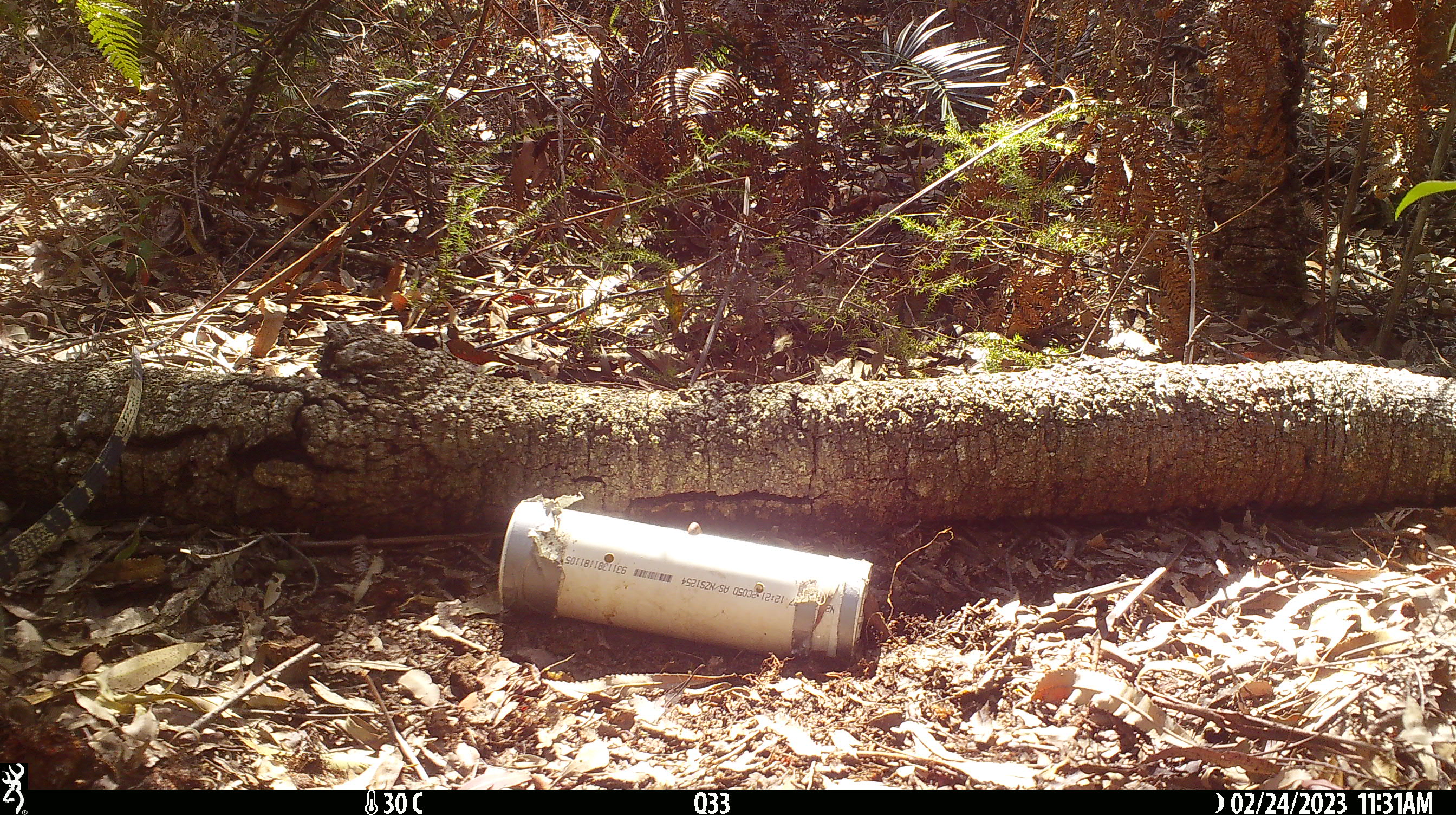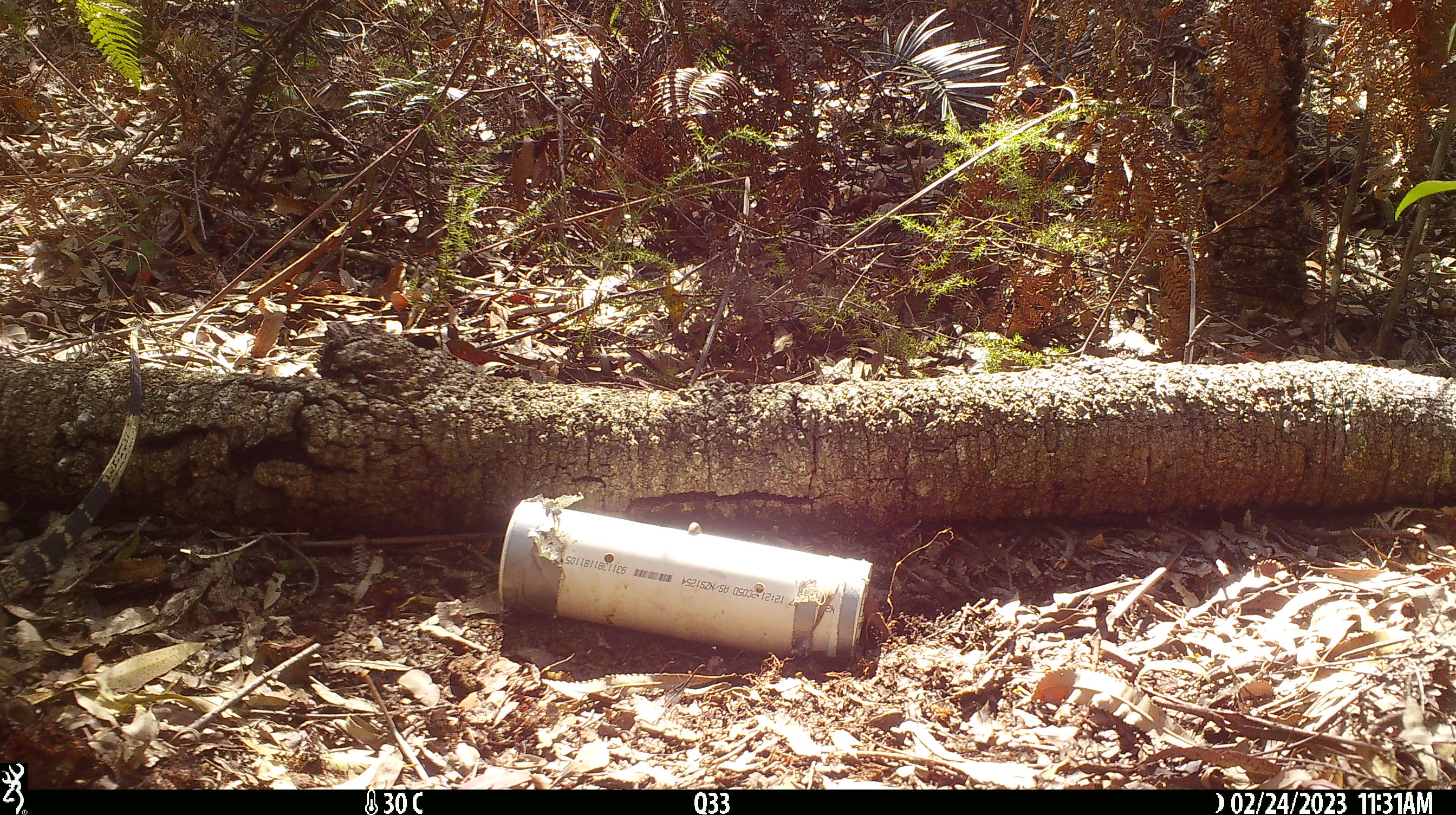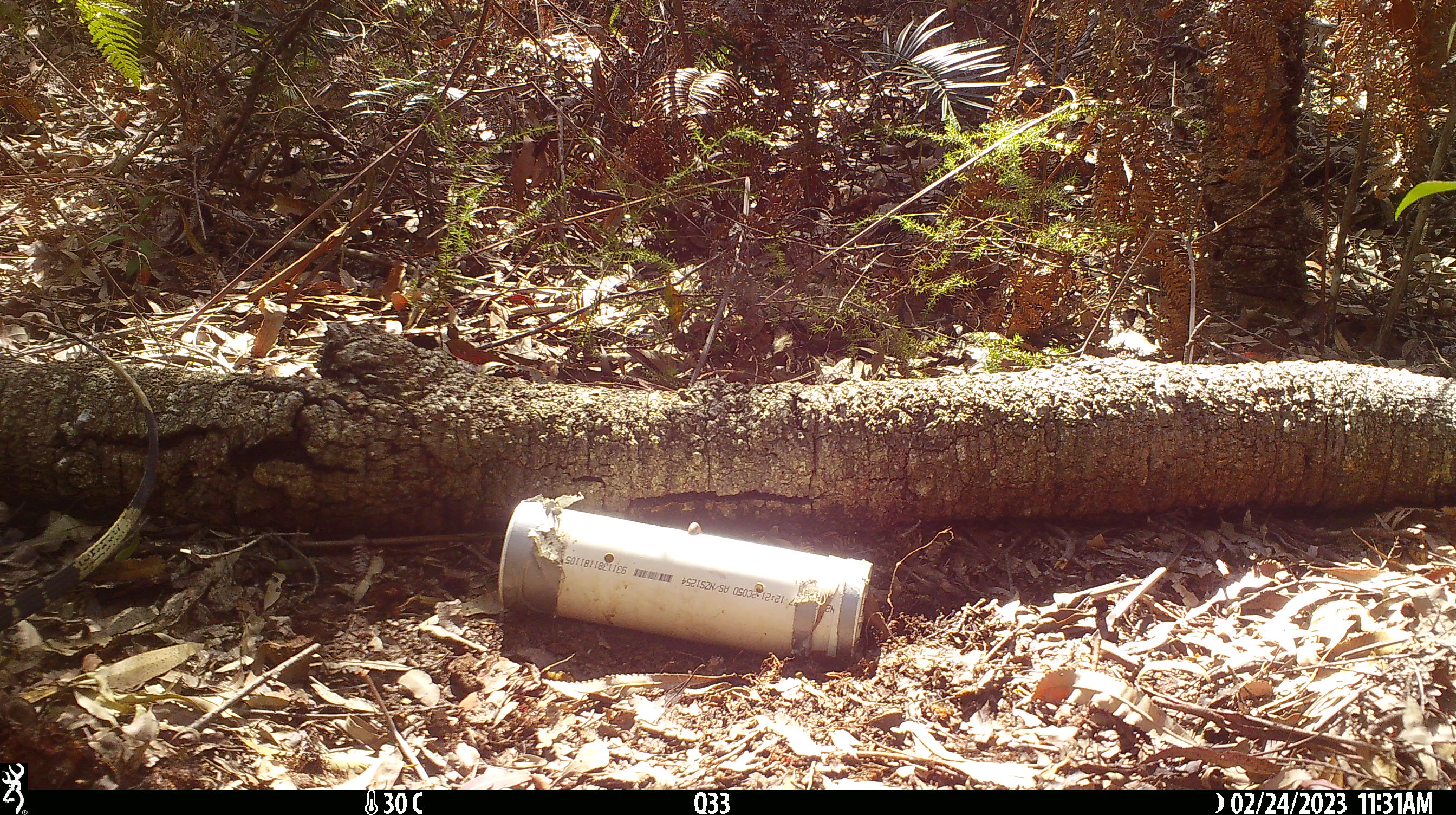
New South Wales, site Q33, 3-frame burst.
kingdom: Animalia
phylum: Chordata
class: Reptilia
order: Squamata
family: Varanidae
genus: Varanus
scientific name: Varanus varius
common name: lace monitor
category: goanna